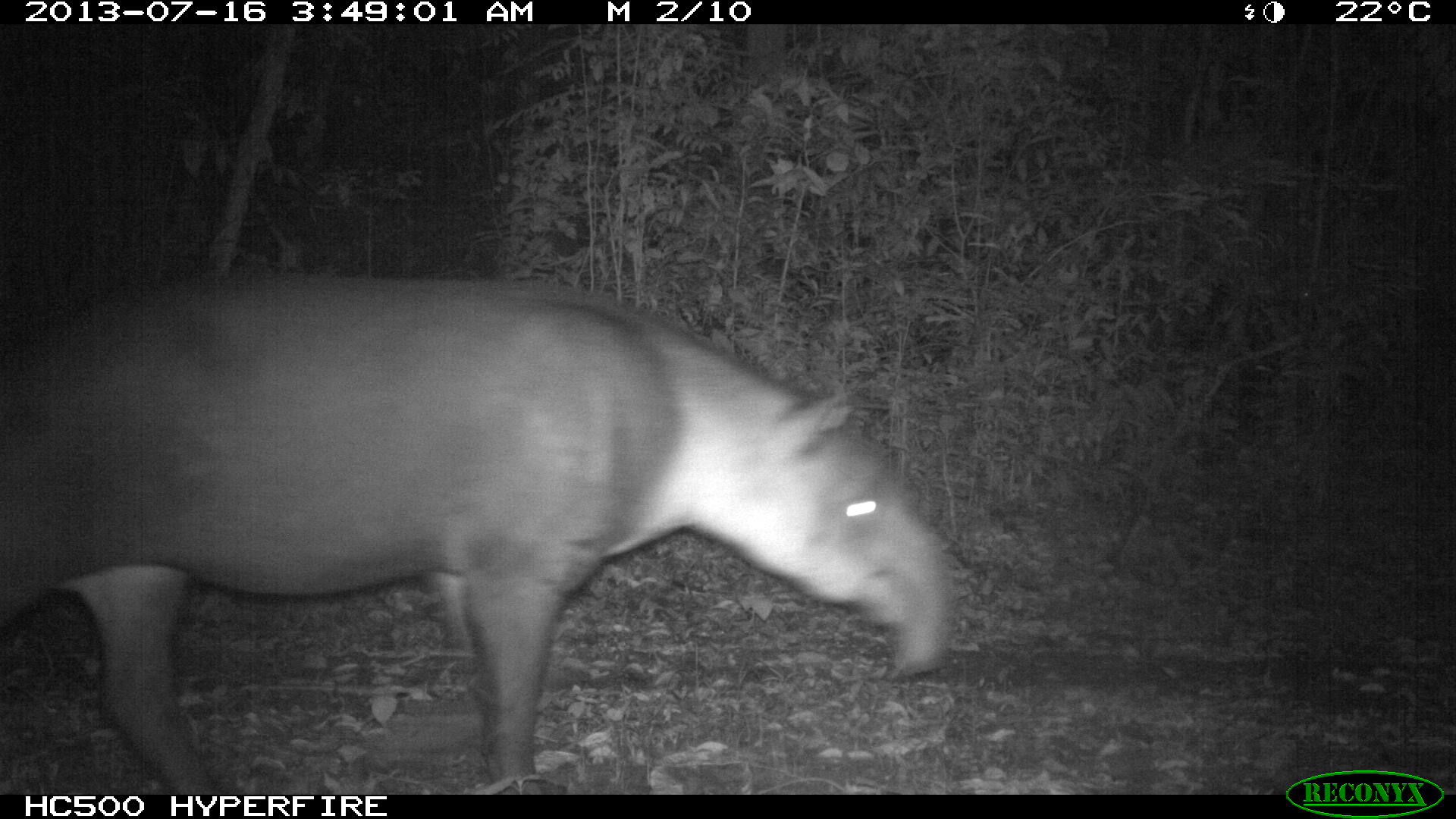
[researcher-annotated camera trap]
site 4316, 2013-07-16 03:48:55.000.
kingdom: Animalia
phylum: Chordata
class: Mammalia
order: Perissodactyla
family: Tapiridae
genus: Tapirus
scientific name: Tapirus bairdii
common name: baird's tapir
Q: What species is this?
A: Tapirus bairdii (baird's tapir).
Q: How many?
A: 1.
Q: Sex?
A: Female.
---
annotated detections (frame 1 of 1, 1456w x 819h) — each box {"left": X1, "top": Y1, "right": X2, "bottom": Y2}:
tapirus bairdii: {"left": 0, "top": 267, "right": 958, "bottom": 795}